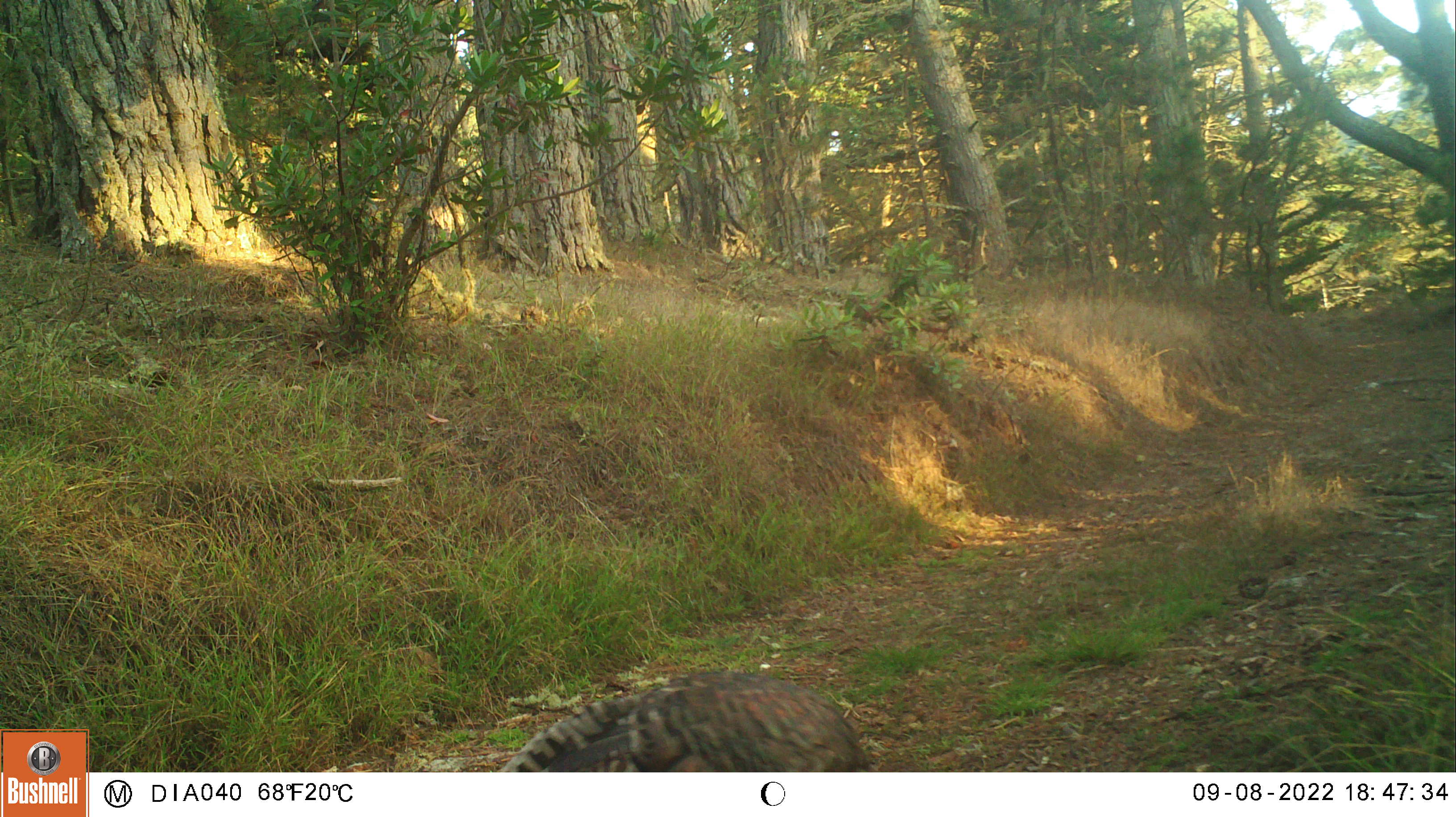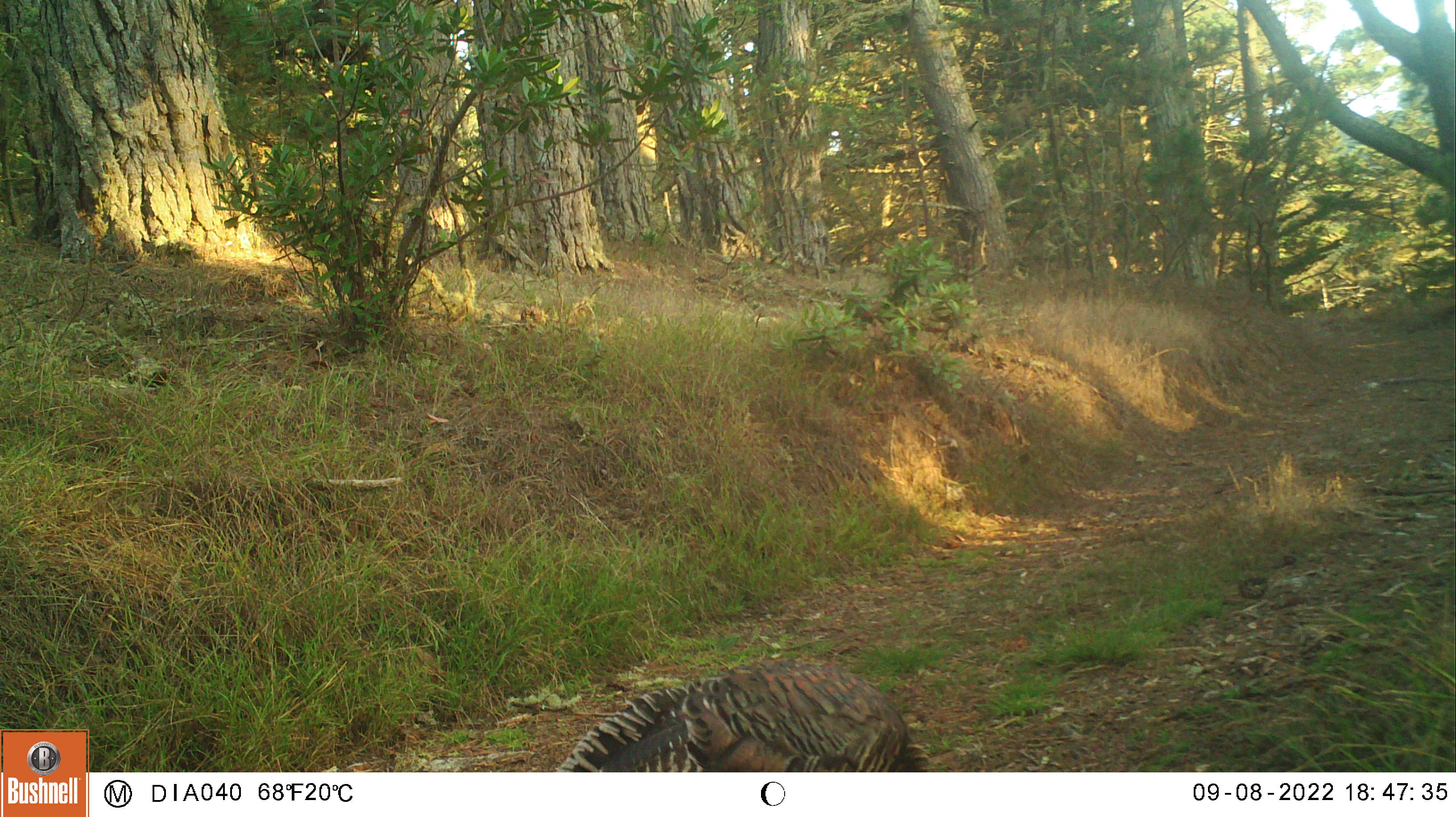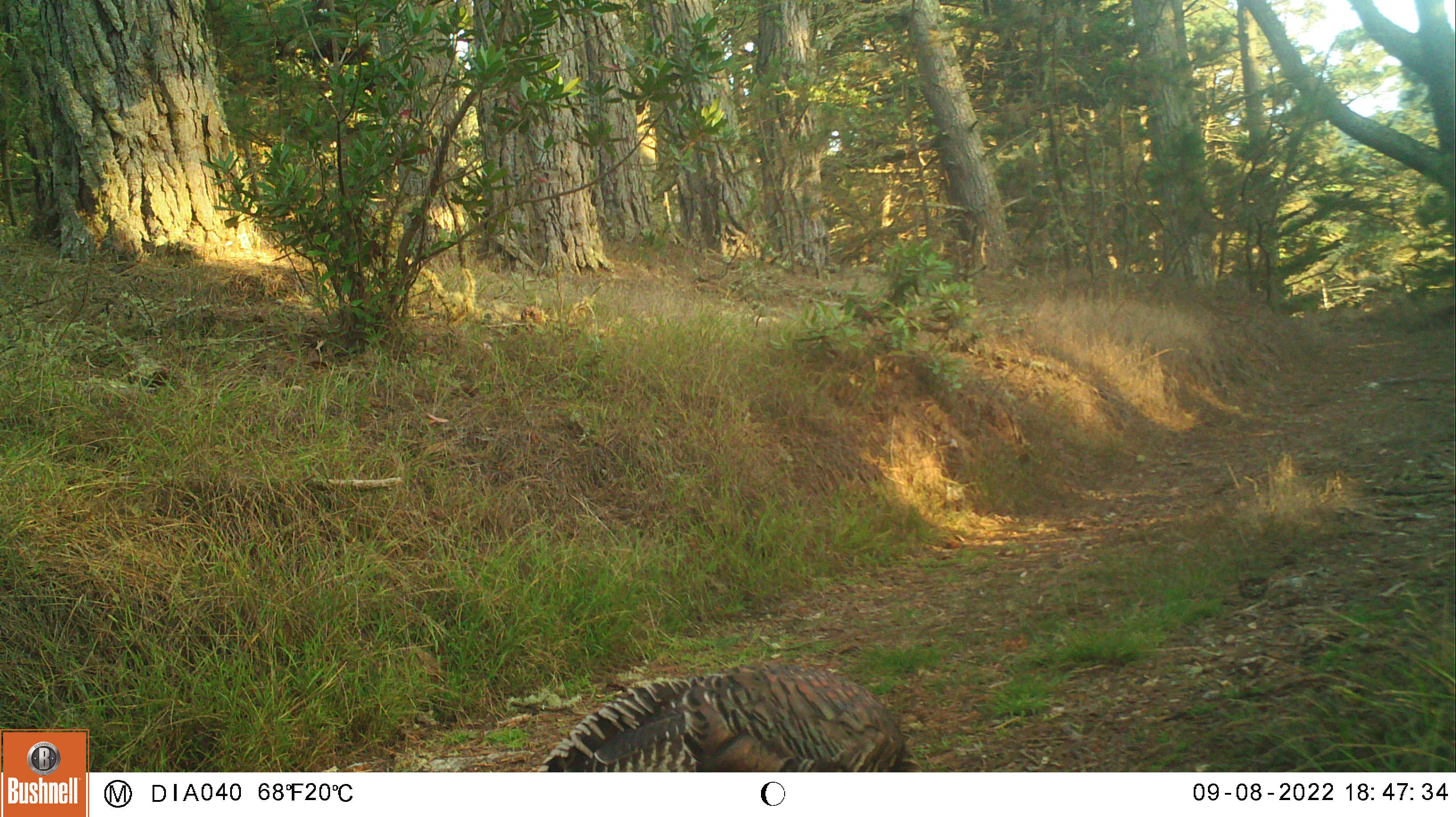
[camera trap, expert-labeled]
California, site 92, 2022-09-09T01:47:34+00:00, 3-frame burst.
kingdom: Animalia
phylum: Chordata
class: Aves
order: Galliformes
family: Phasianidae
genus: Meleagris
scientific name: Meleagris gallopavo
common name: turkey